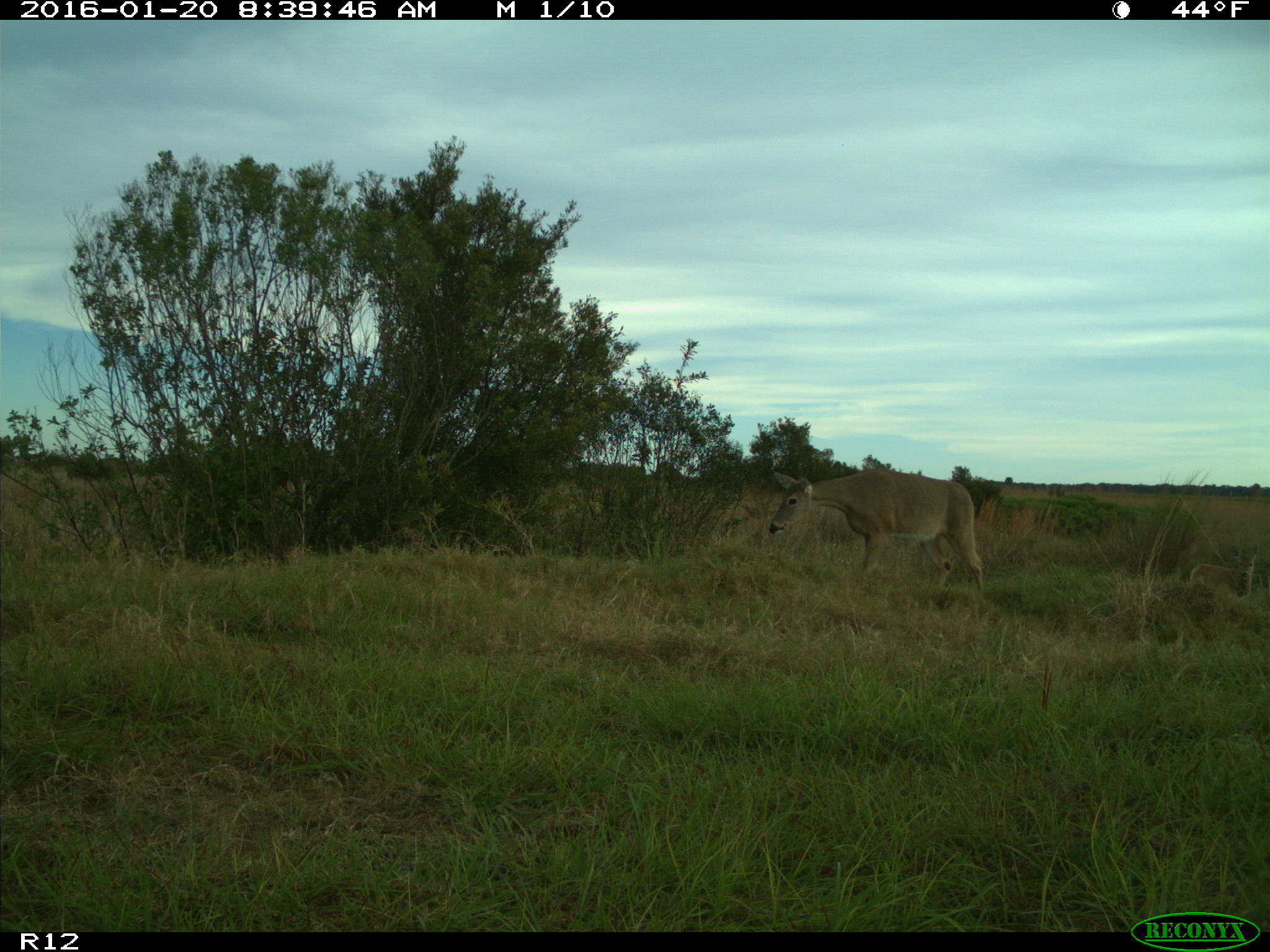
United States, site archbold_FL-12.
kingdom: Animalia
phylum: Chordata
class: Mammalia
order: Artiodactyla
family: Cervidae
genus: Odocoileus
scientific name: Odocoileus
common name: deer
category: unidentified deer